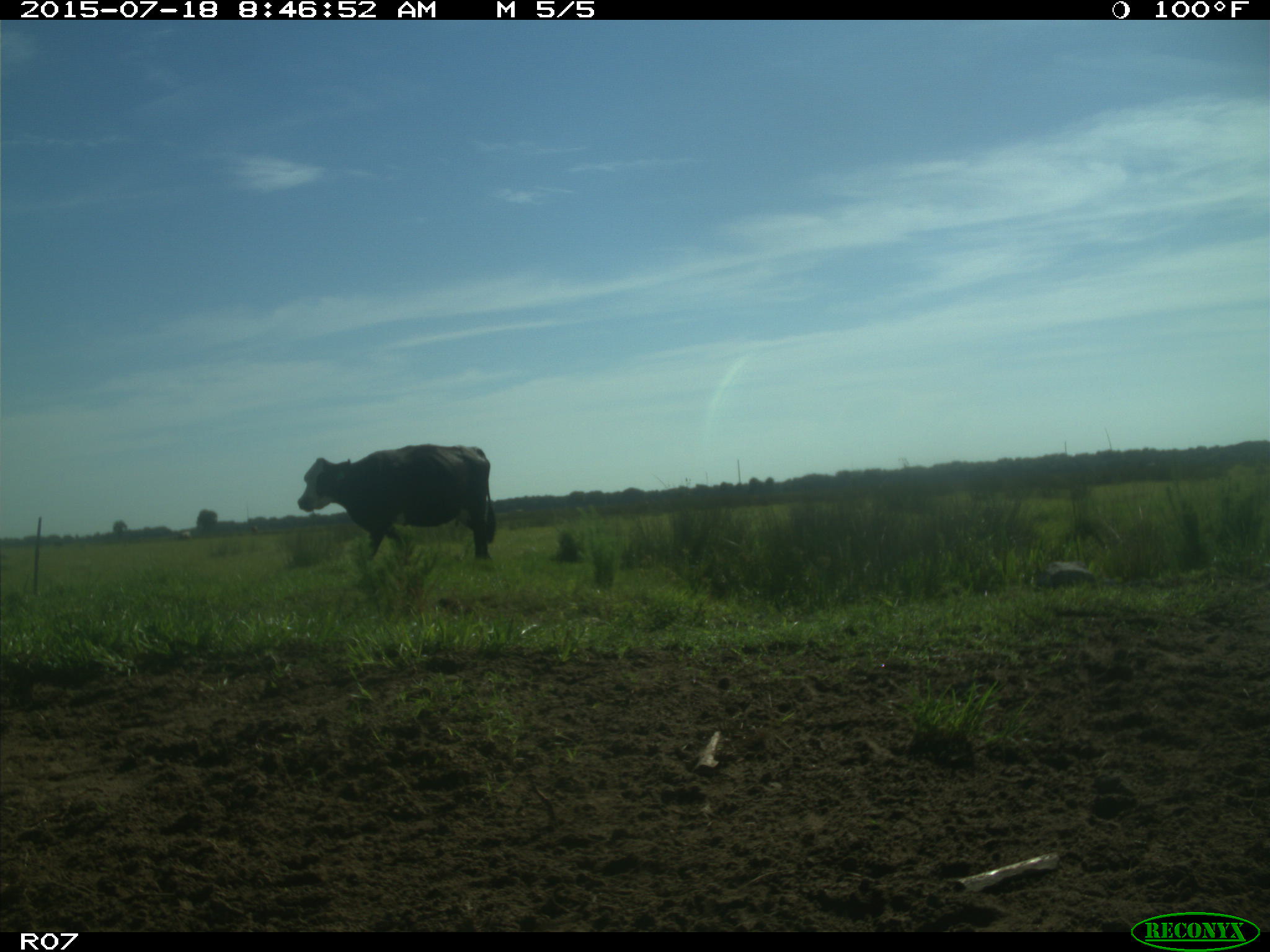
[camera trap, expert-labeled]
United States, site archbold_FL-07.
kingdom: Animalia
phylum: Chordata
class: Mammalia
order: Artiodactyla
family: Bovidae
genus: Bos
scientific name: Bos taurus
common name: domestic cow